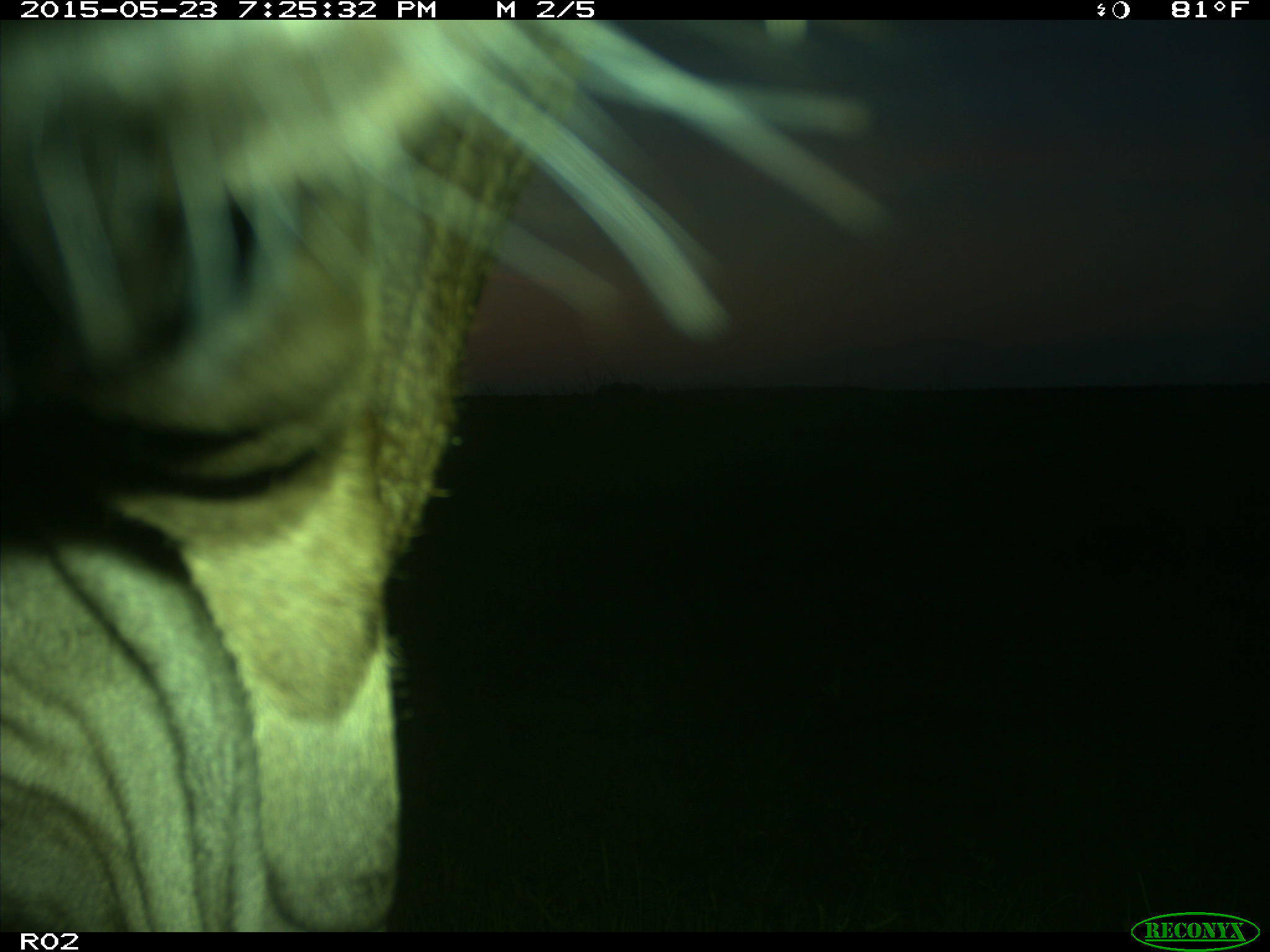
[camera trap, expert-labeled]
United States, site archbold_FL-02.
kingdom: Animalia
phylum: Chordata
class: Mammalia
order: Artiodactyla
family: Bovidae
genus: Bos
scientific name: Bos taurus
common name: domestic cow